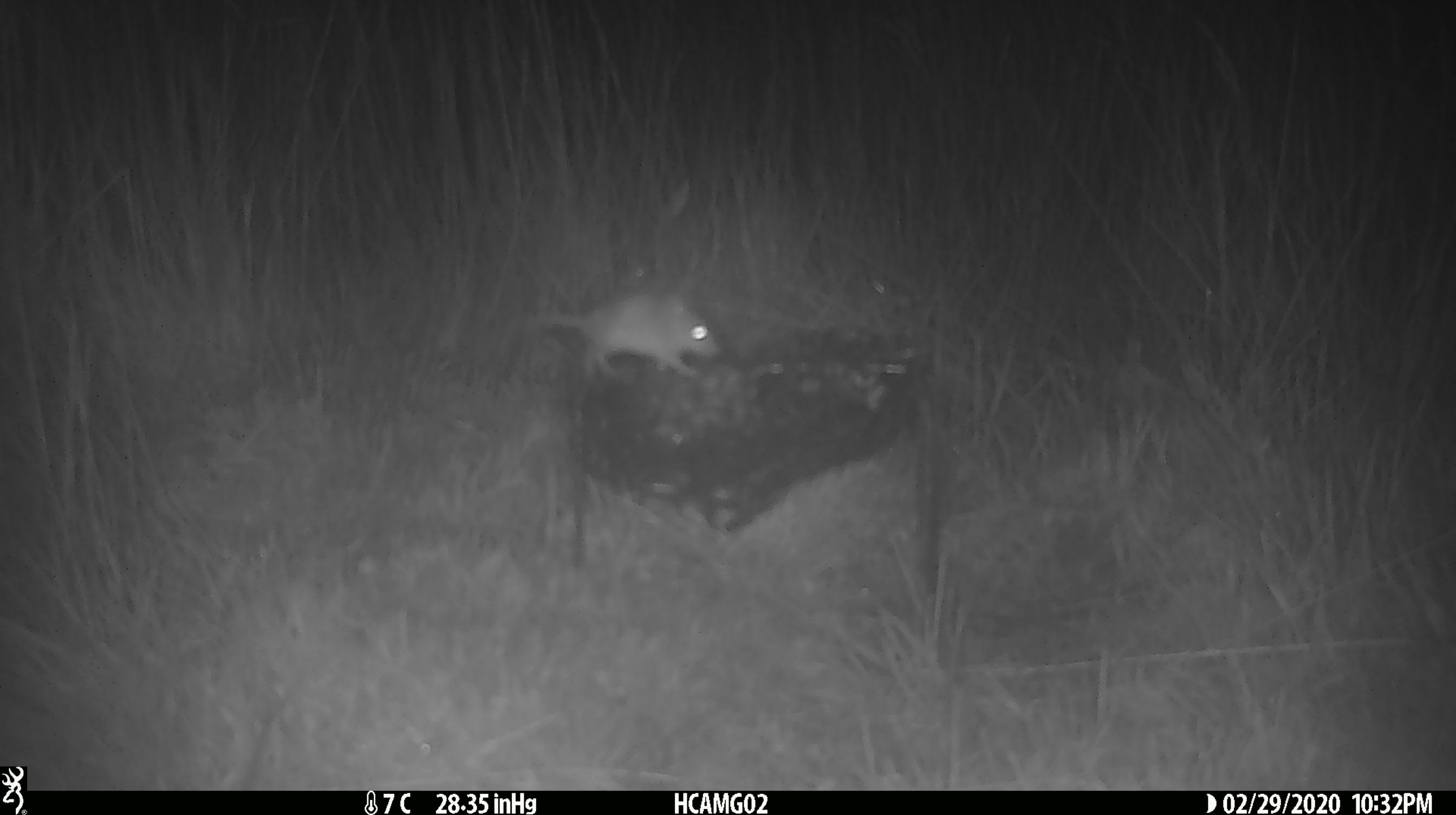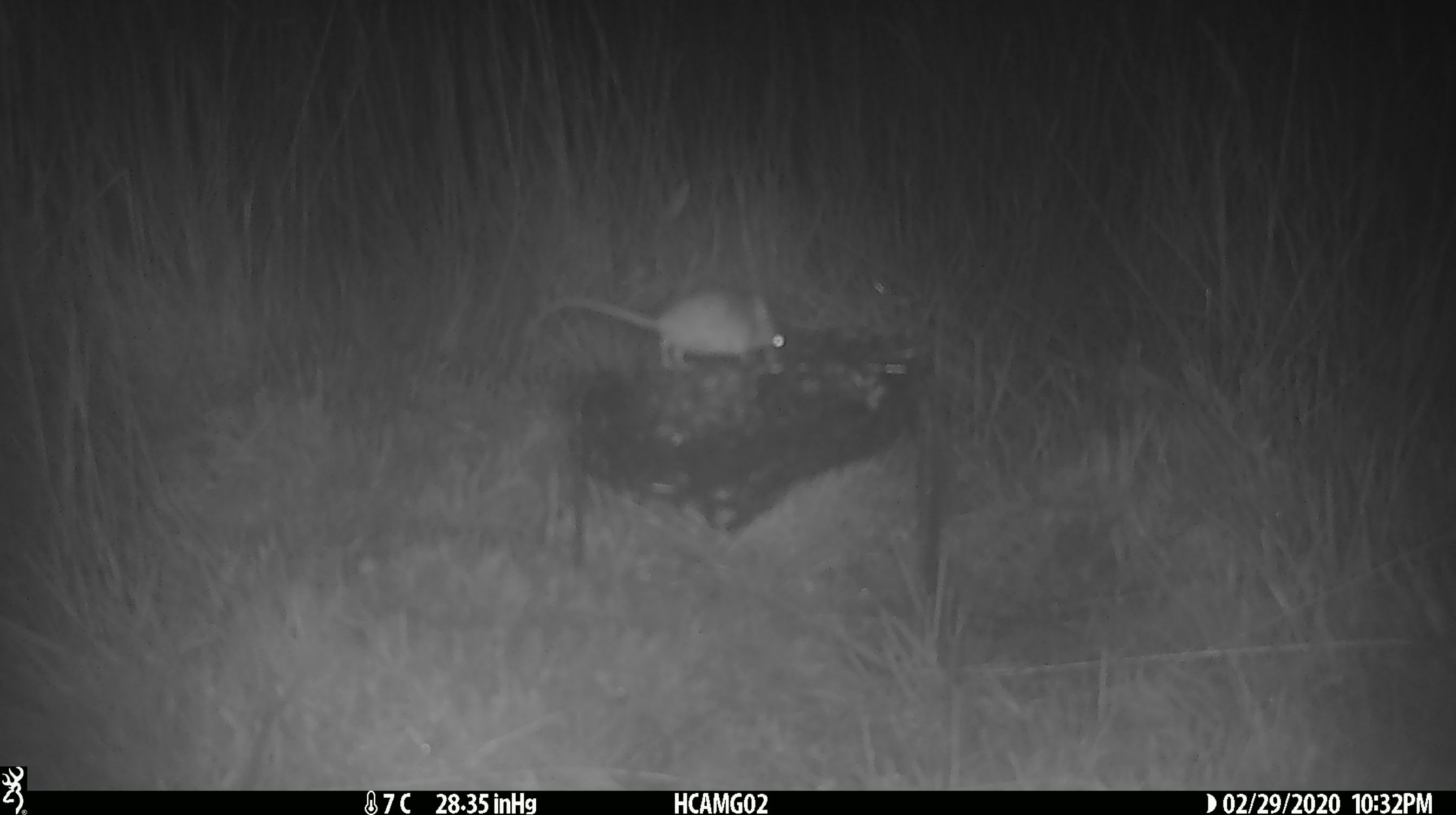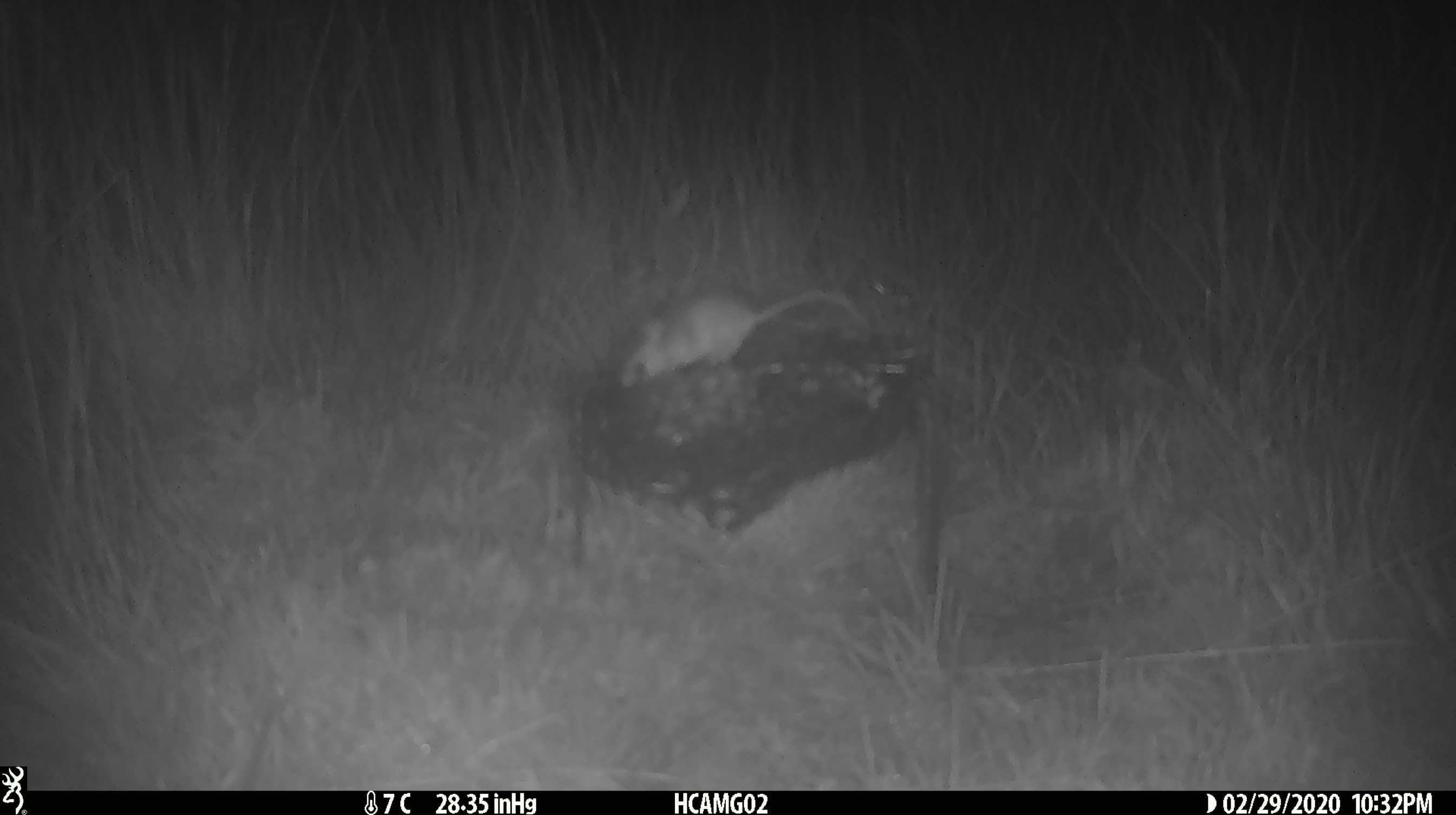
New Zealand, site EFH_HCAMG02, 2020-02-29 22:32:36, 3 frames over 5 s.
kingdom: Animalia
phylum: Chordata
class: Mammalia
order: Rodentia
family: Muridae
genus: Mus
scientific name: Mus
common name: mouse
Mouse (Mus).